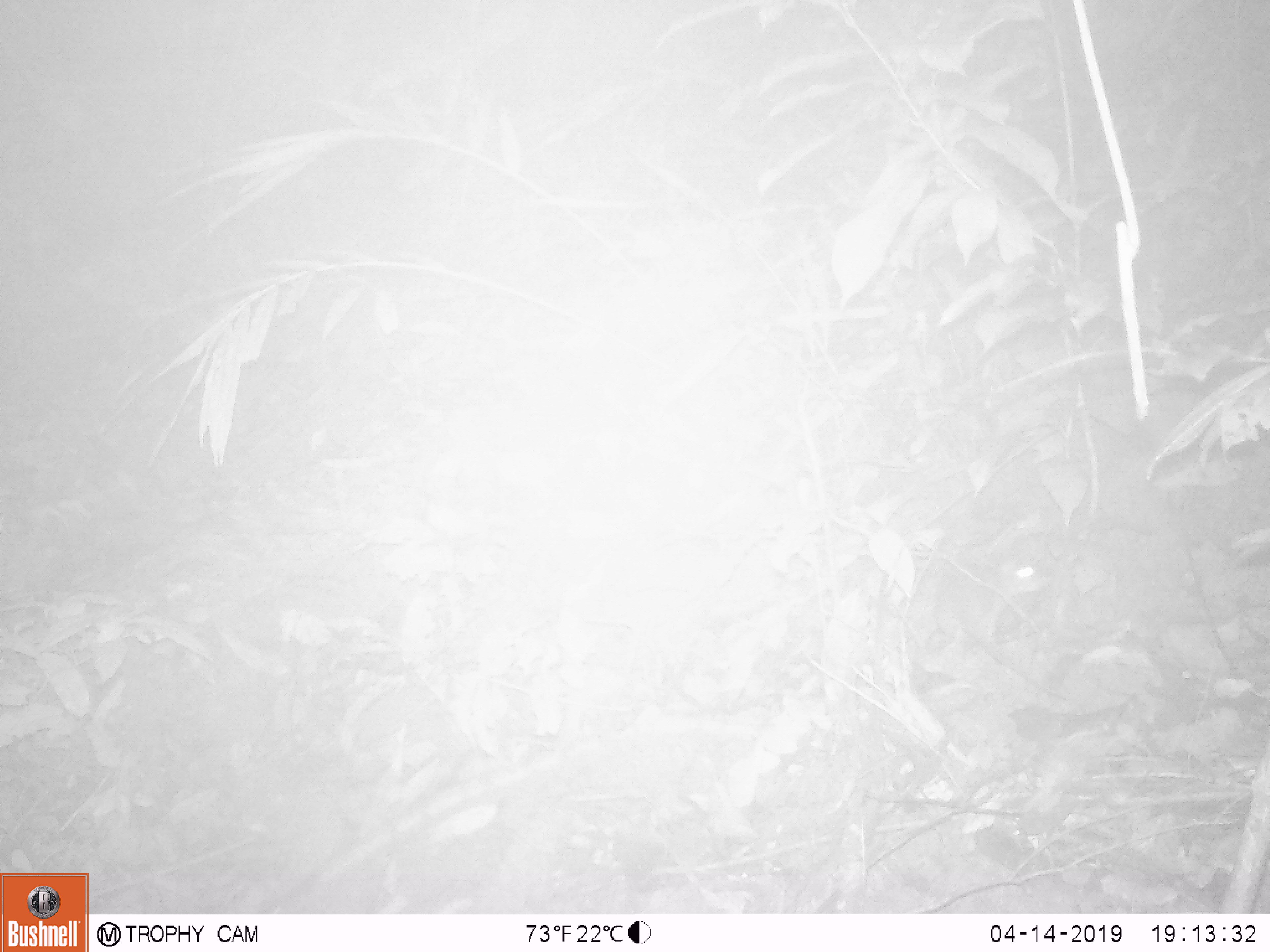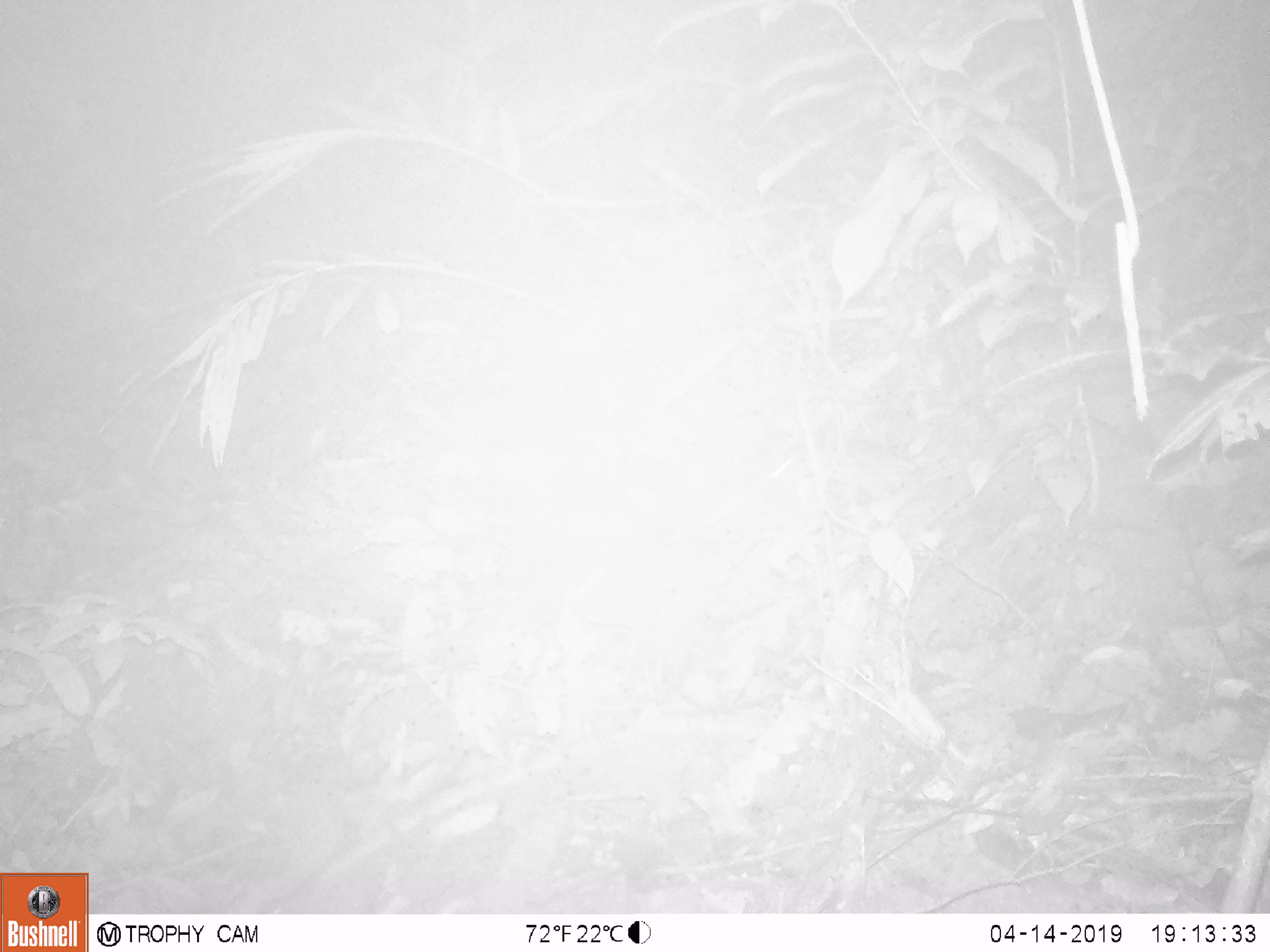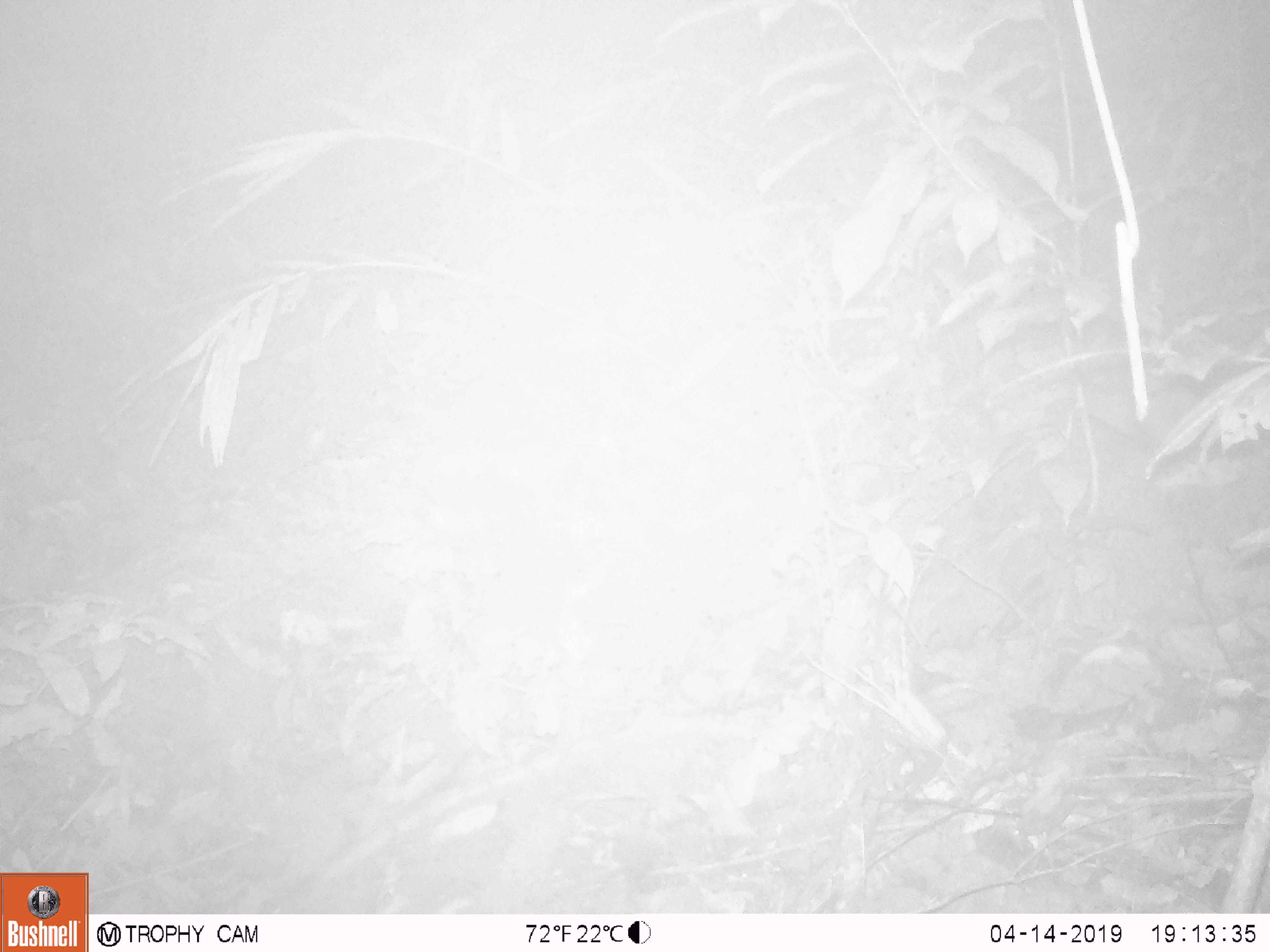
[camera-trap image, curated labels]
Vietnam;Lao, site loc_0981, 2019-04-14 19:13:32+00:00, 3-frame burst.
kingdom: Animalia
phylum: Chordata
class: Mammalia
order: Rodentia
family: Muridae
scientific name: Muridae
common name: old-world mice and rats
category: unidentified murid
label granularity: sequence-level